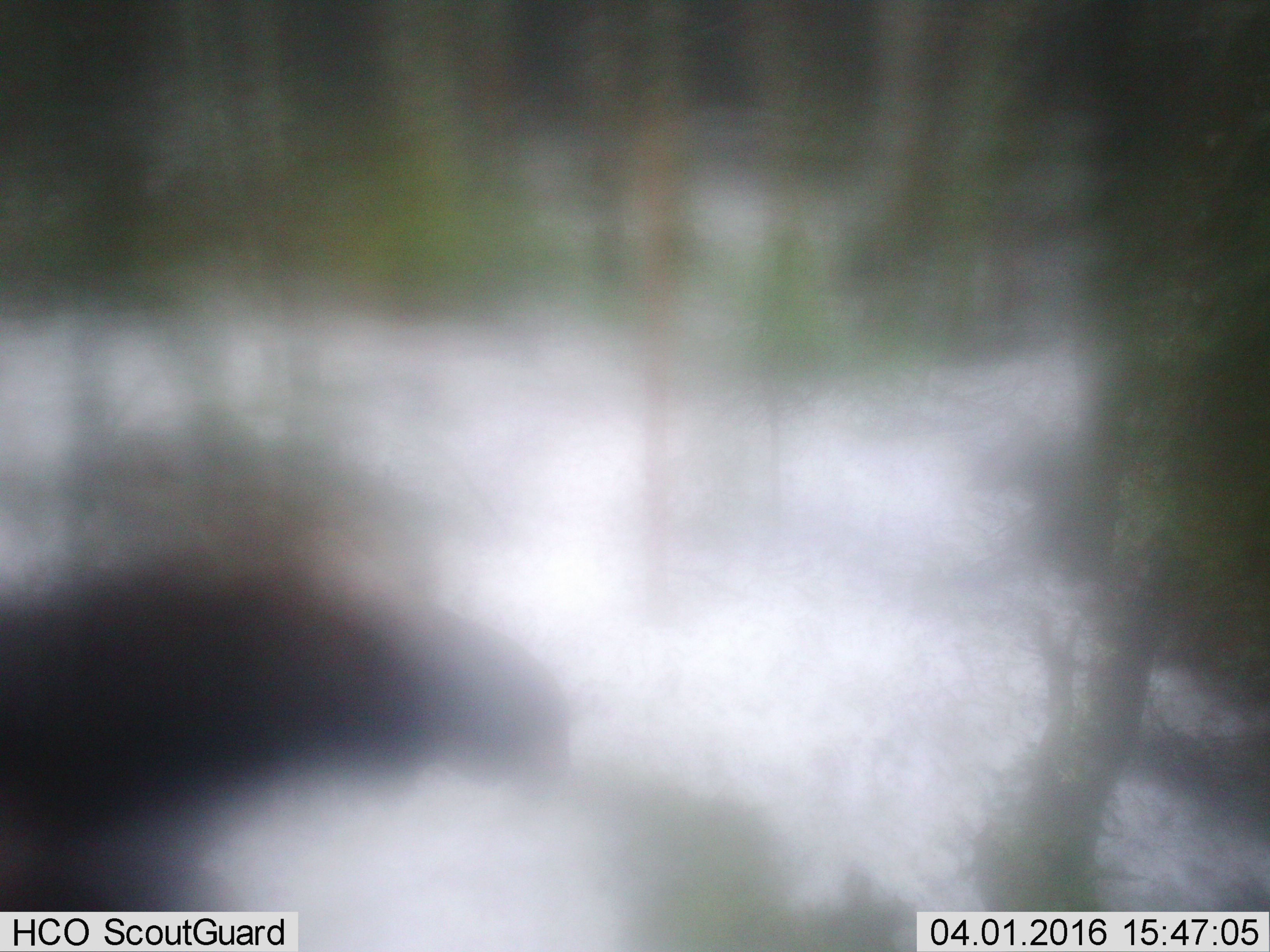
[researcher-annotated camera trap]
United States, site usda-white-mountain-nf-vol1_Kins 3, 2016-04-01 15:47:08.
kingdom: Animalia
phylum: Chordata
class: Mammalia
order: Artiodactyla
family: Cervidae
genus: Alces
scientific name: Alces alces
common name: moose